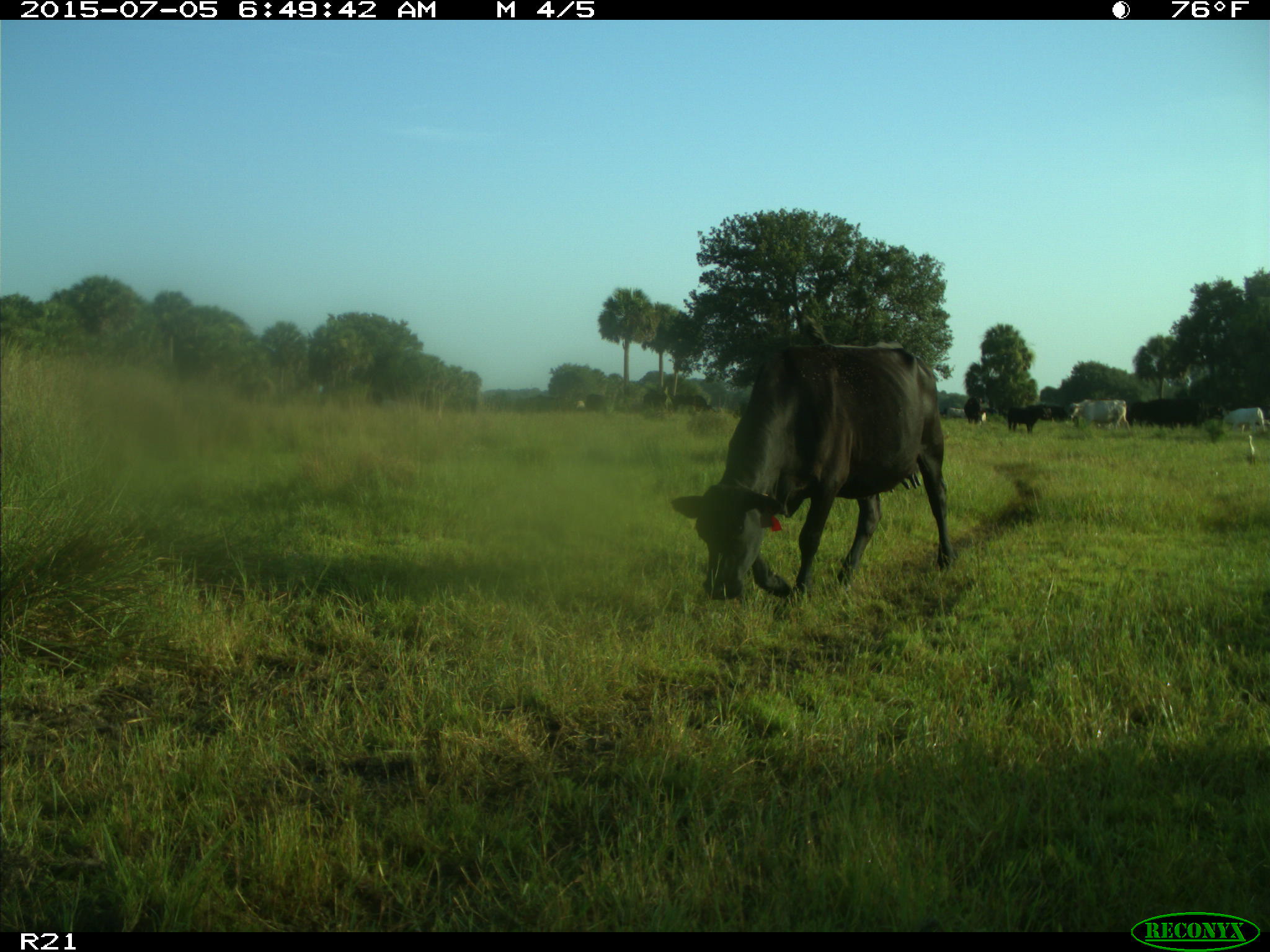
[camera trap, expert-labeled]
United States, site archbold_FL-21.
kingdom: Animalia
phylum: Chordata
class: Mammalia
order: Artiodactyla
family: Bovidae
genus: Bos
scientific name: Bos taurus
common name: domestic cow